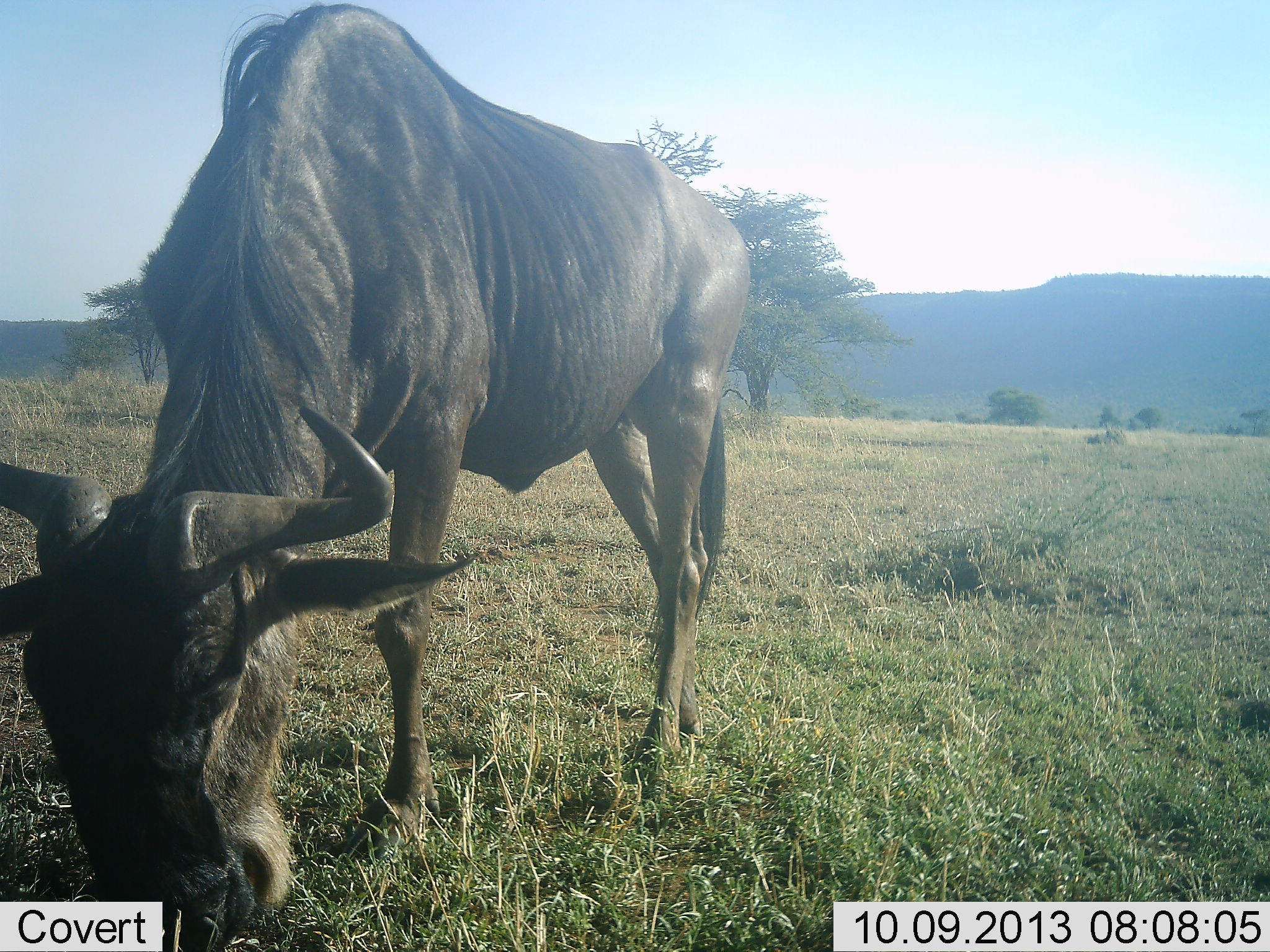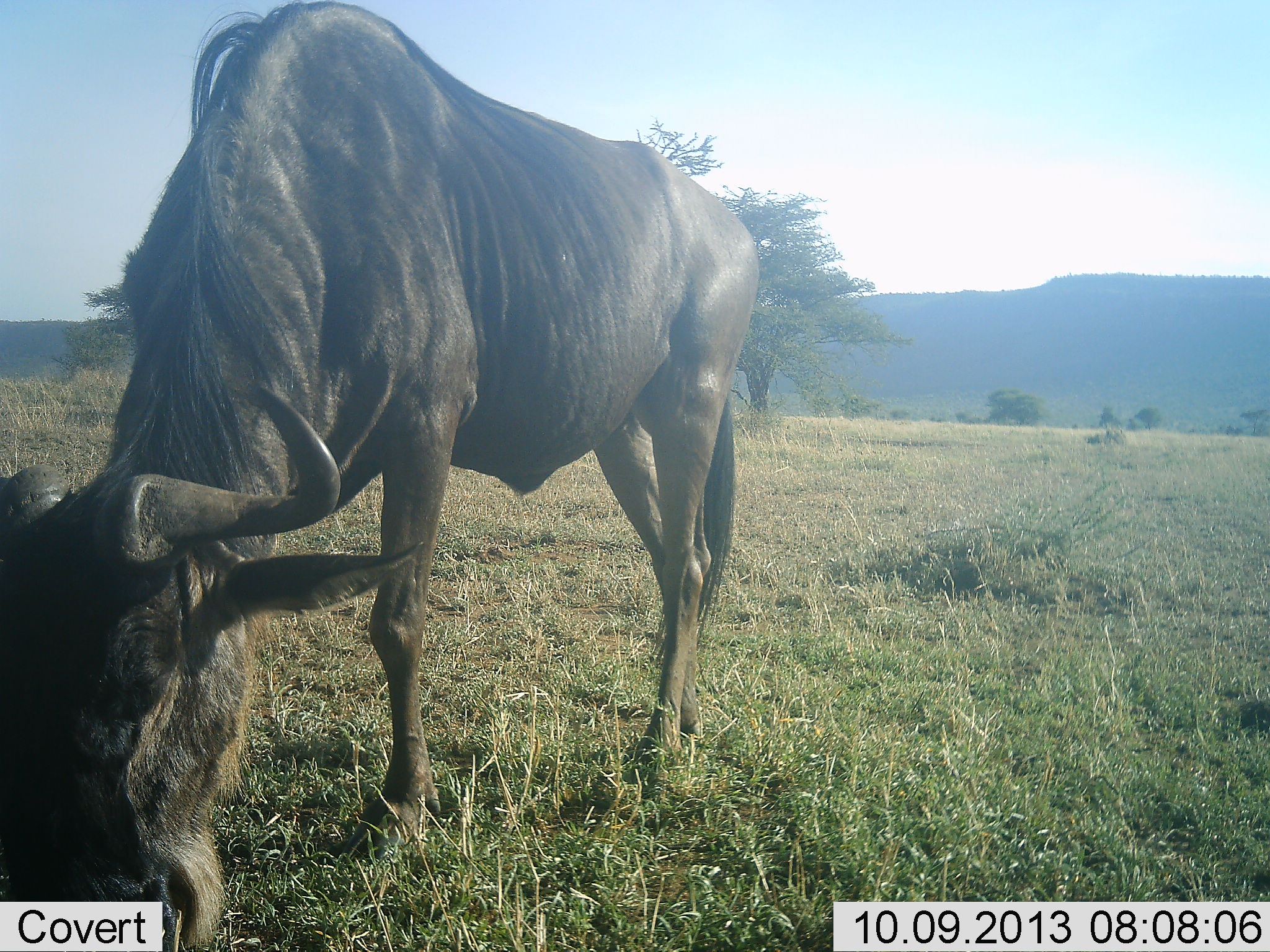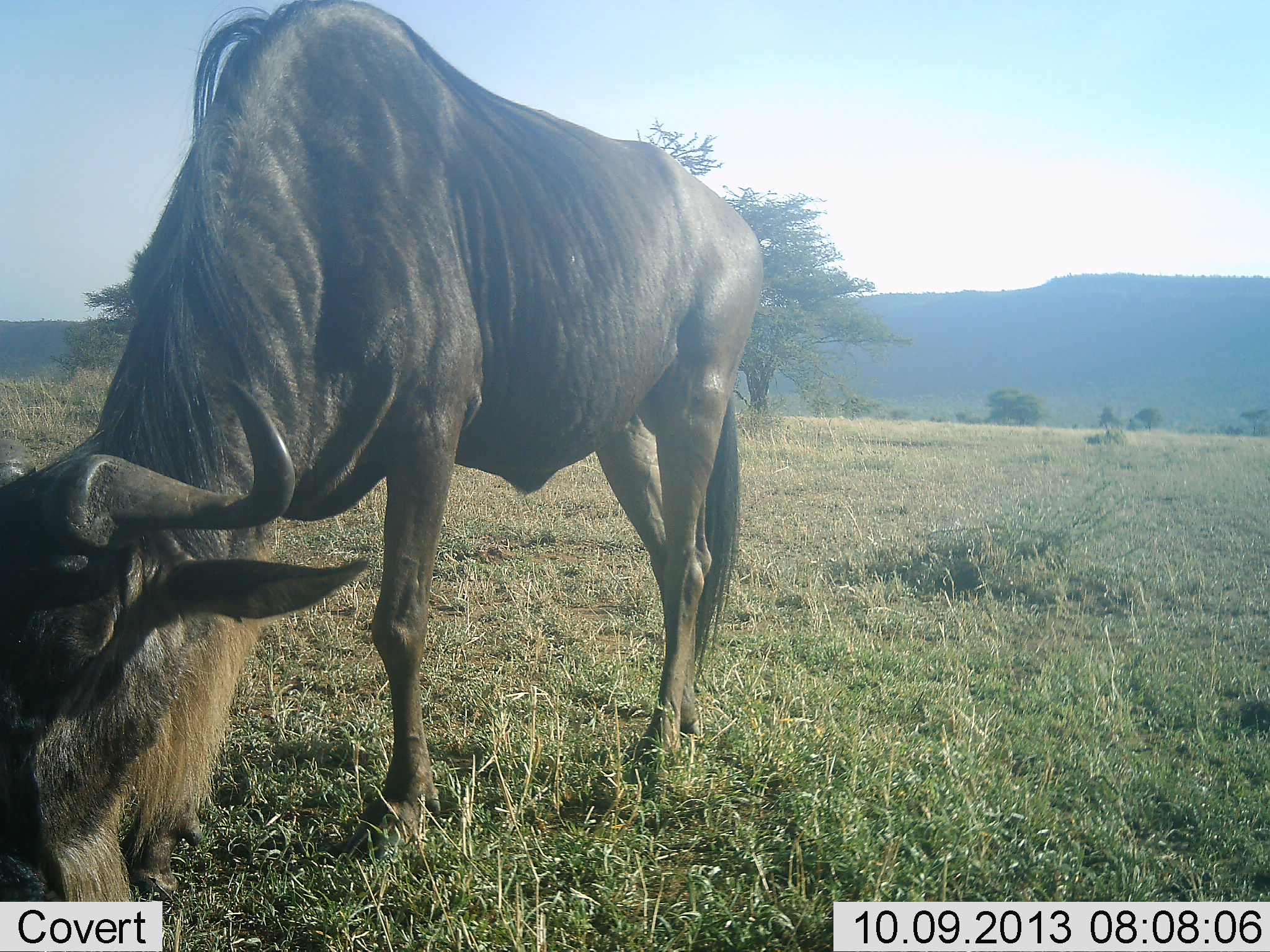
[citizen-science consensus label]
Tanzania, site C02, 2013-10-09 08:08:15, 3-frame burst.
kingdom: Animalia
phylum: Chordata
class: Mammalia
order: Artiodactyla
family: Bovidae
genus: Connochaetes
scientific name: Connochaetes taurinus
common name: blue wildebeest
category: wildebeest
Wildebeest (blue wildebeest) (Connochaetes taurinus), count 1. Behavior (volunteer vote fractions): standing 30%, resting 0%, moving 0%, interacting 0%. Young present (vote fraction): 0%. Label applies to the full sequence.